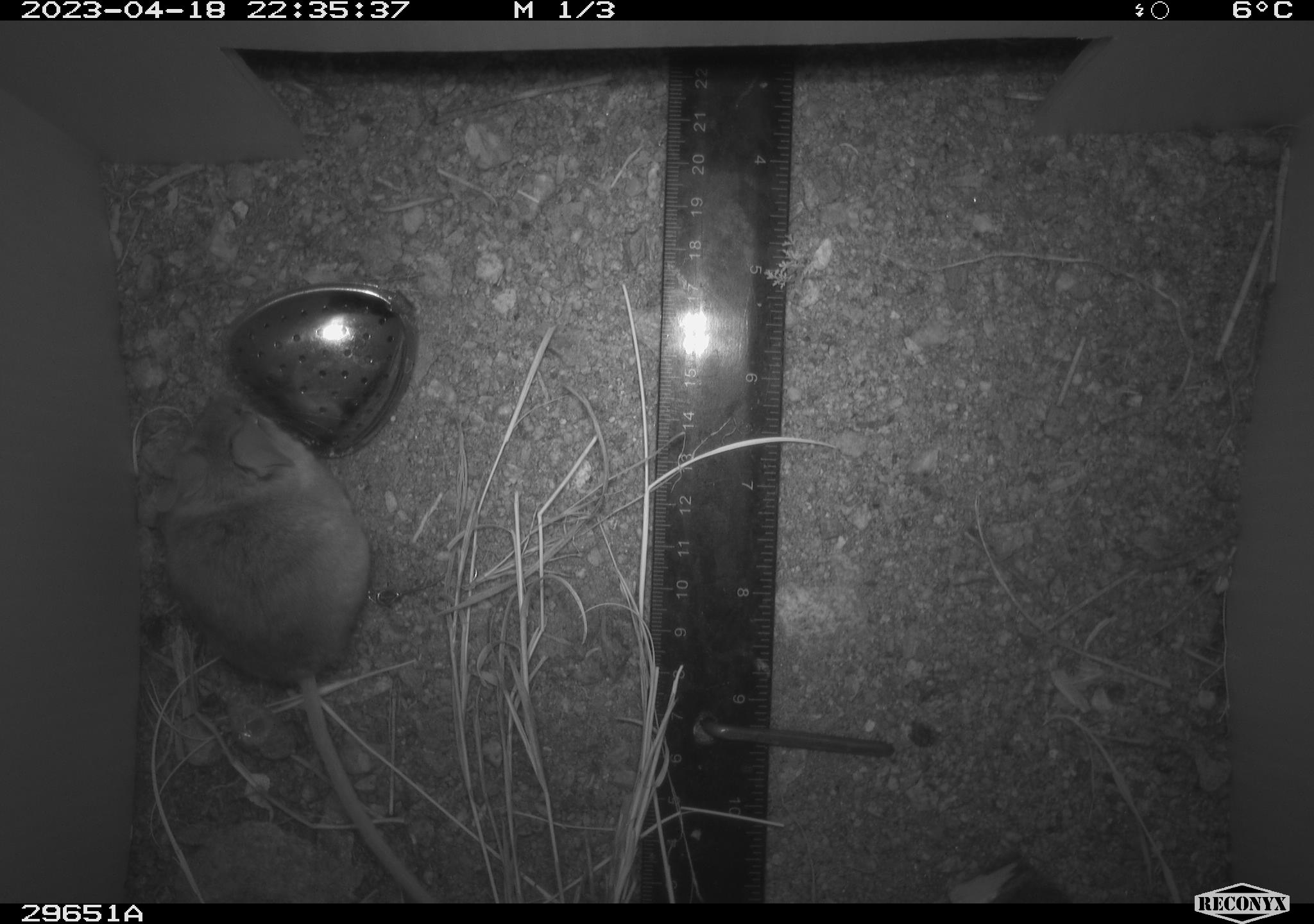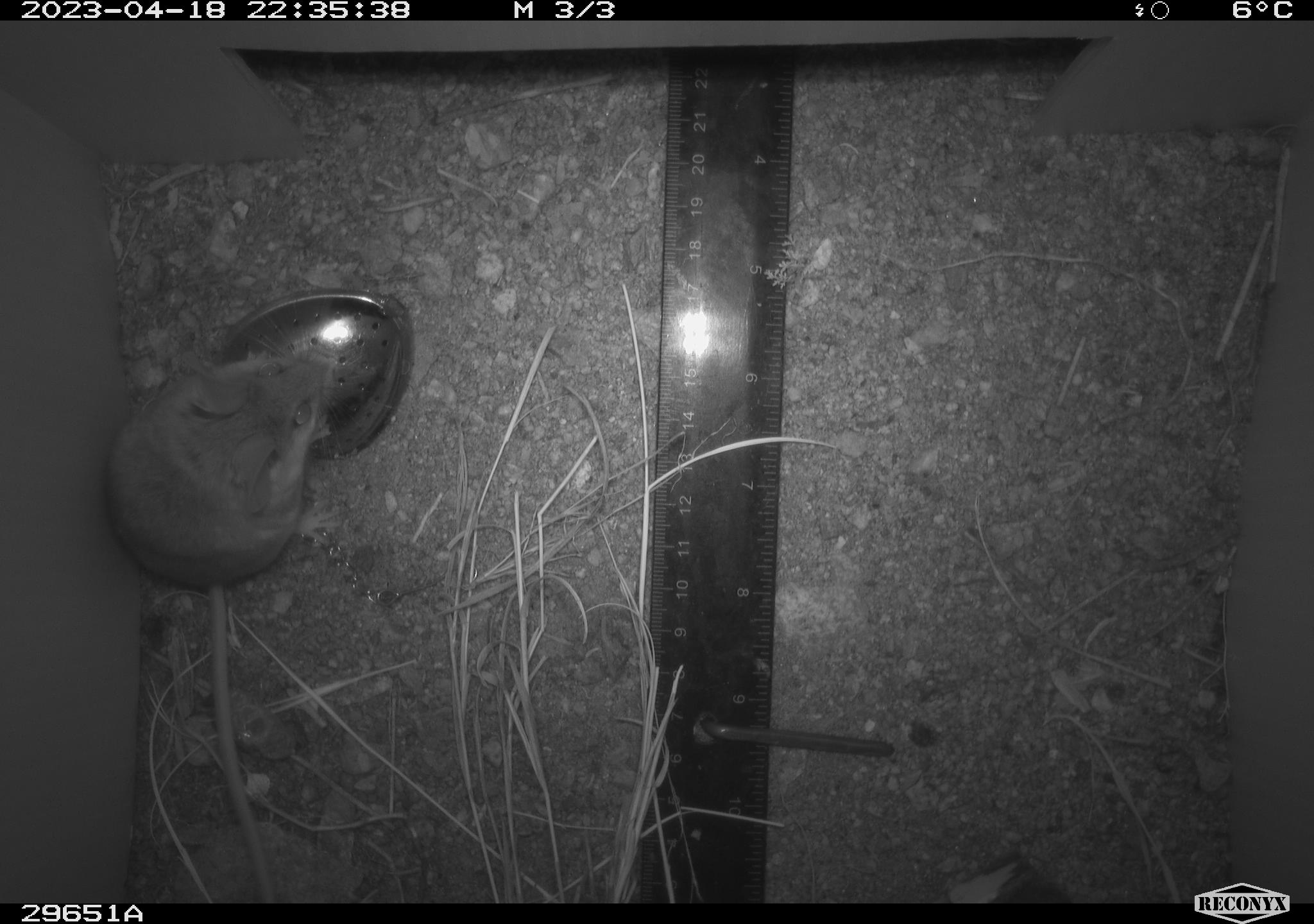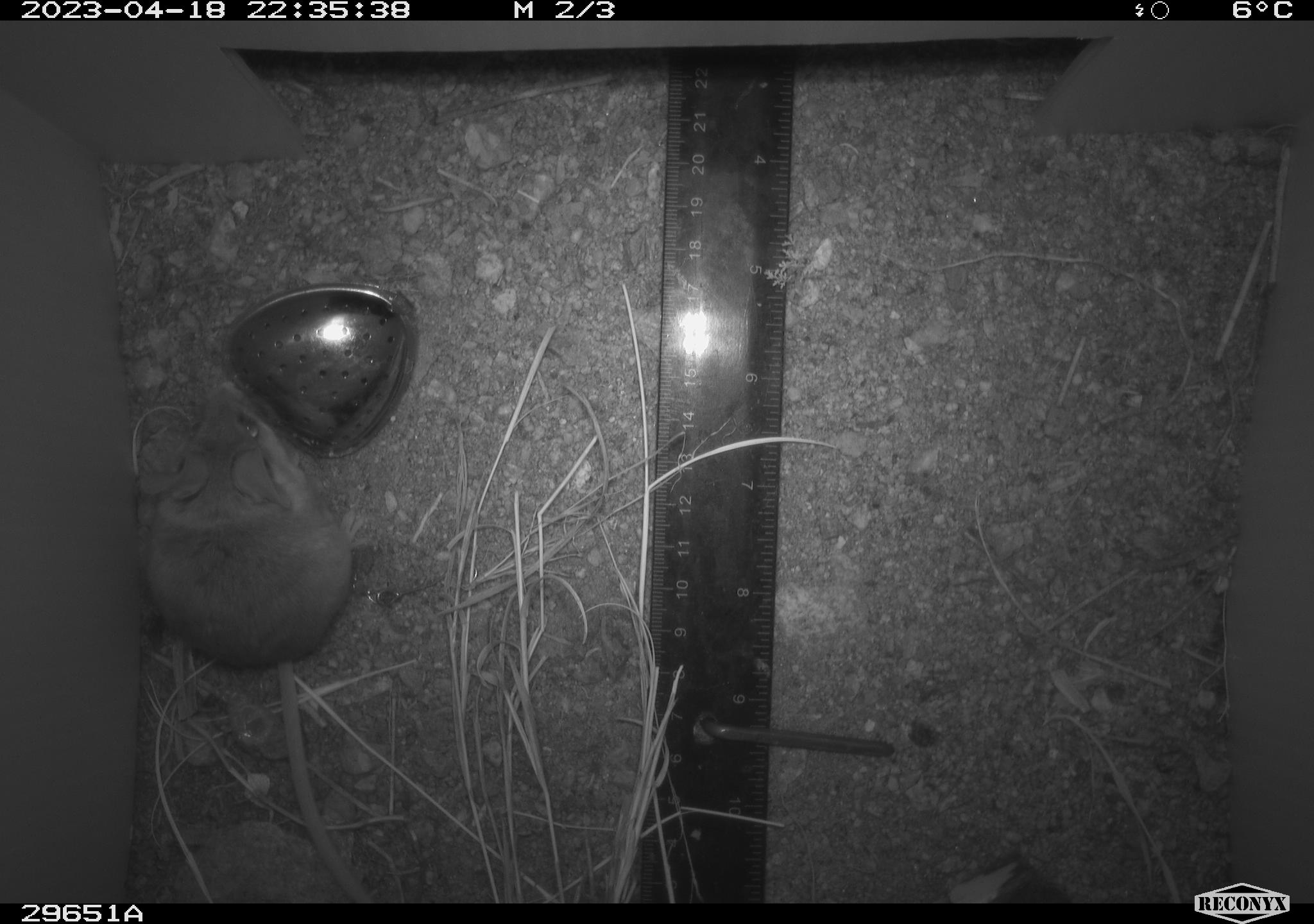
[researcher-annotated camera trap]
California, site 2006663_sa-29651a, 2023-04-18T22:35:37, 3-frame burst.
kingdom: Animalia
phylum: Chordata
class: Mammalia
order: Rodentia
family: Cricetidae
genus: Neotoma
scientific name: Neotoma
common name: pack rat or woodrat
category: neotoma species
Neotoma species (pack rat or woodrat) (Neotoma).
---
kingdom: Animalia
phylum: Chordata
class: Mammalia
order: Rodentia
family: Cricetidae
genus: Peromyscus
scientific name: Peromyscus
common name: deer mice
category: peromyscus species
Peromyscus species (deer mice) (Peromyscus).